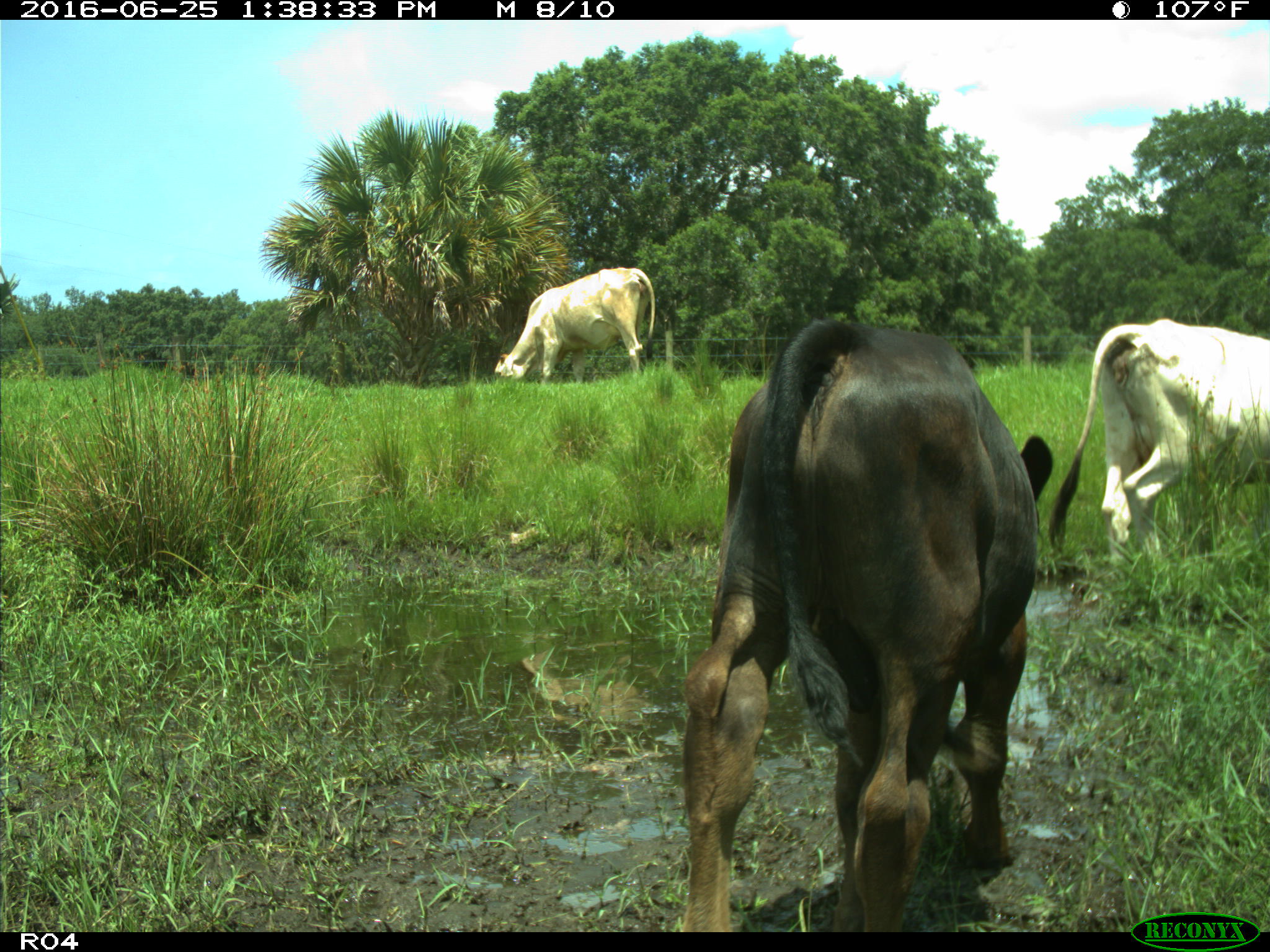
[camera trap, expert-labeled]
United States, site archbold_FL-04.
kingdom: Animalia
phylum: Chordata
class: Mammalia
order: Artiodactyla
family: Bovidae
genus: Bos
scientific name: Bos taurus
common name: domestic cow